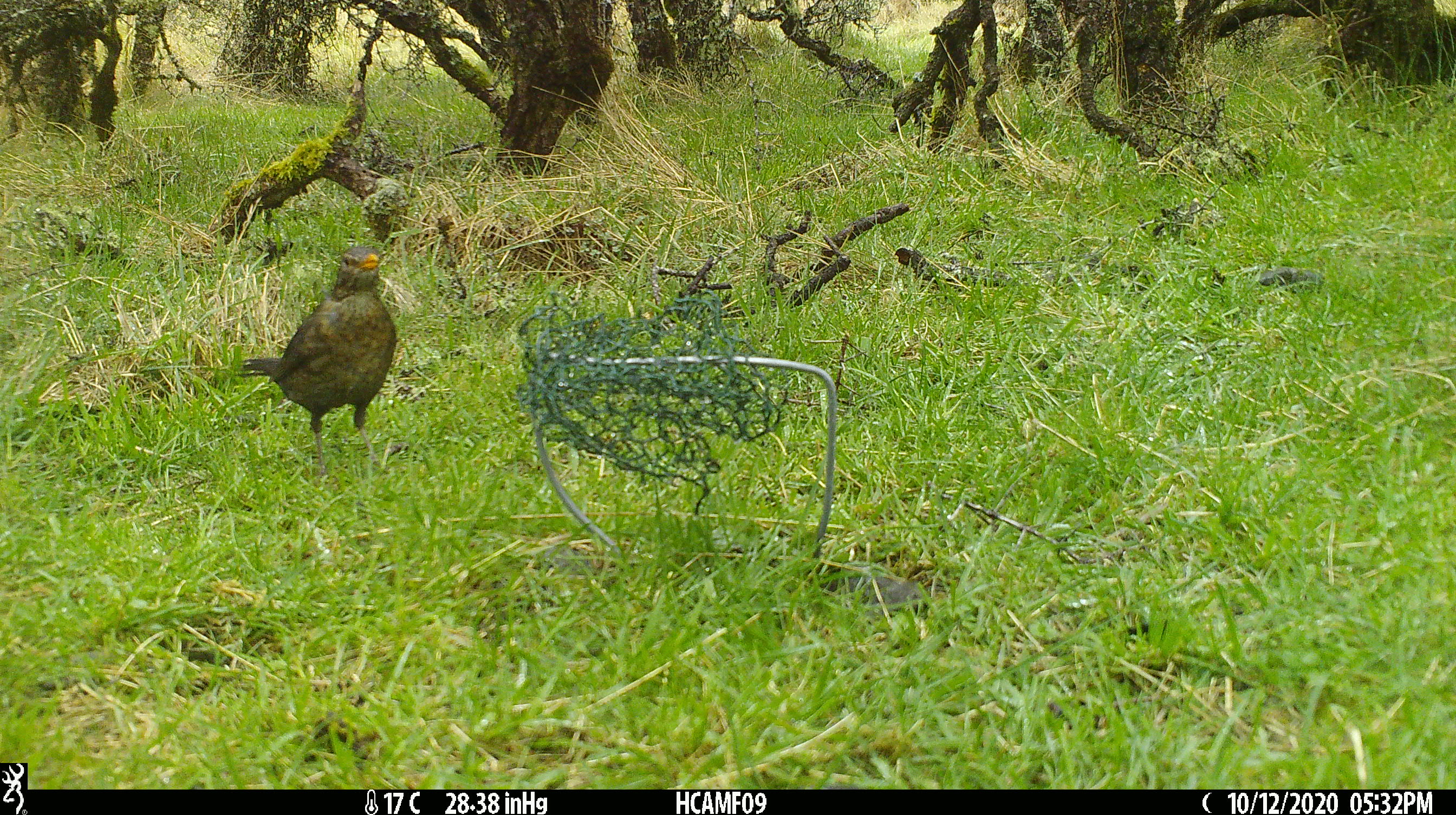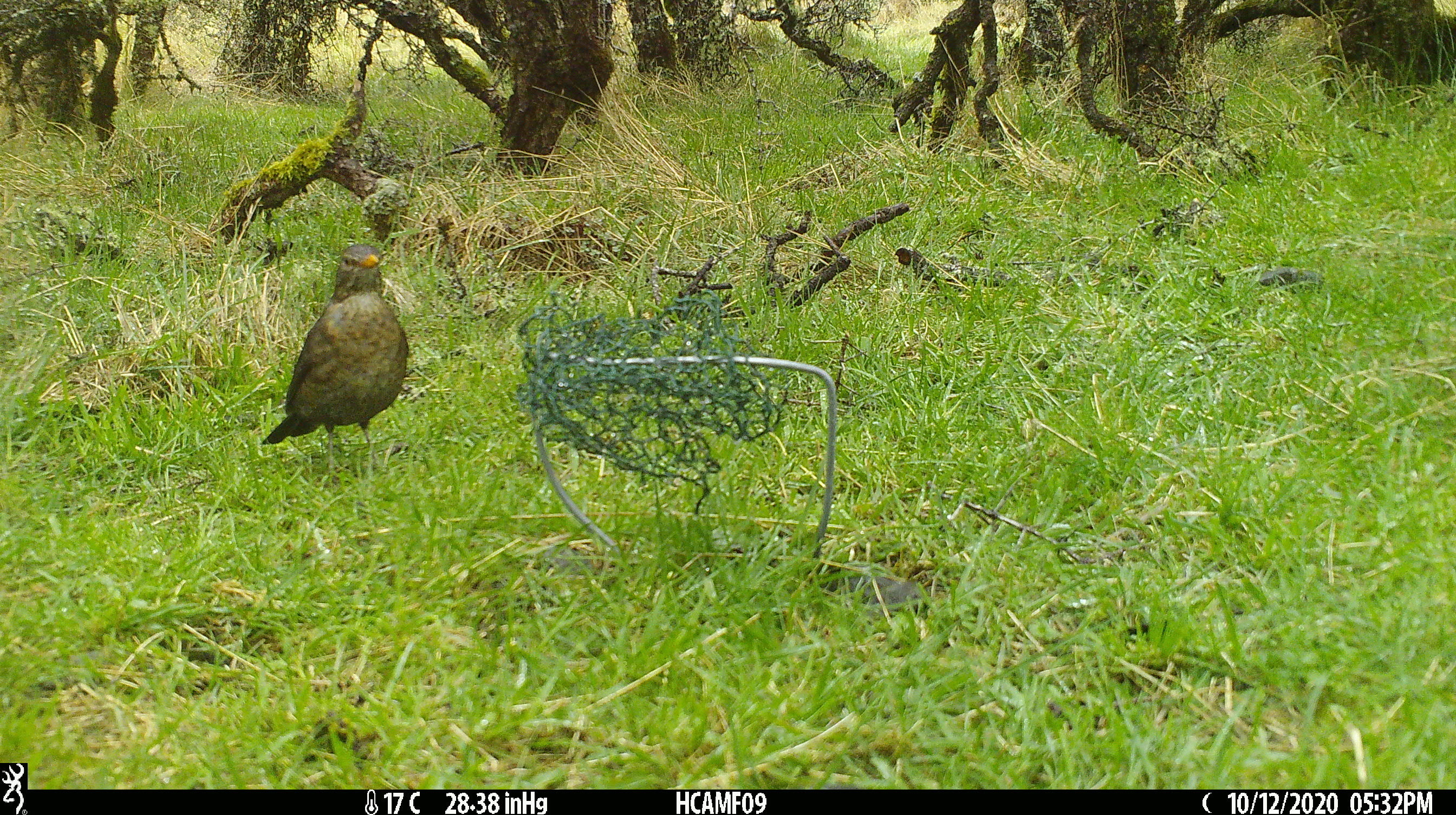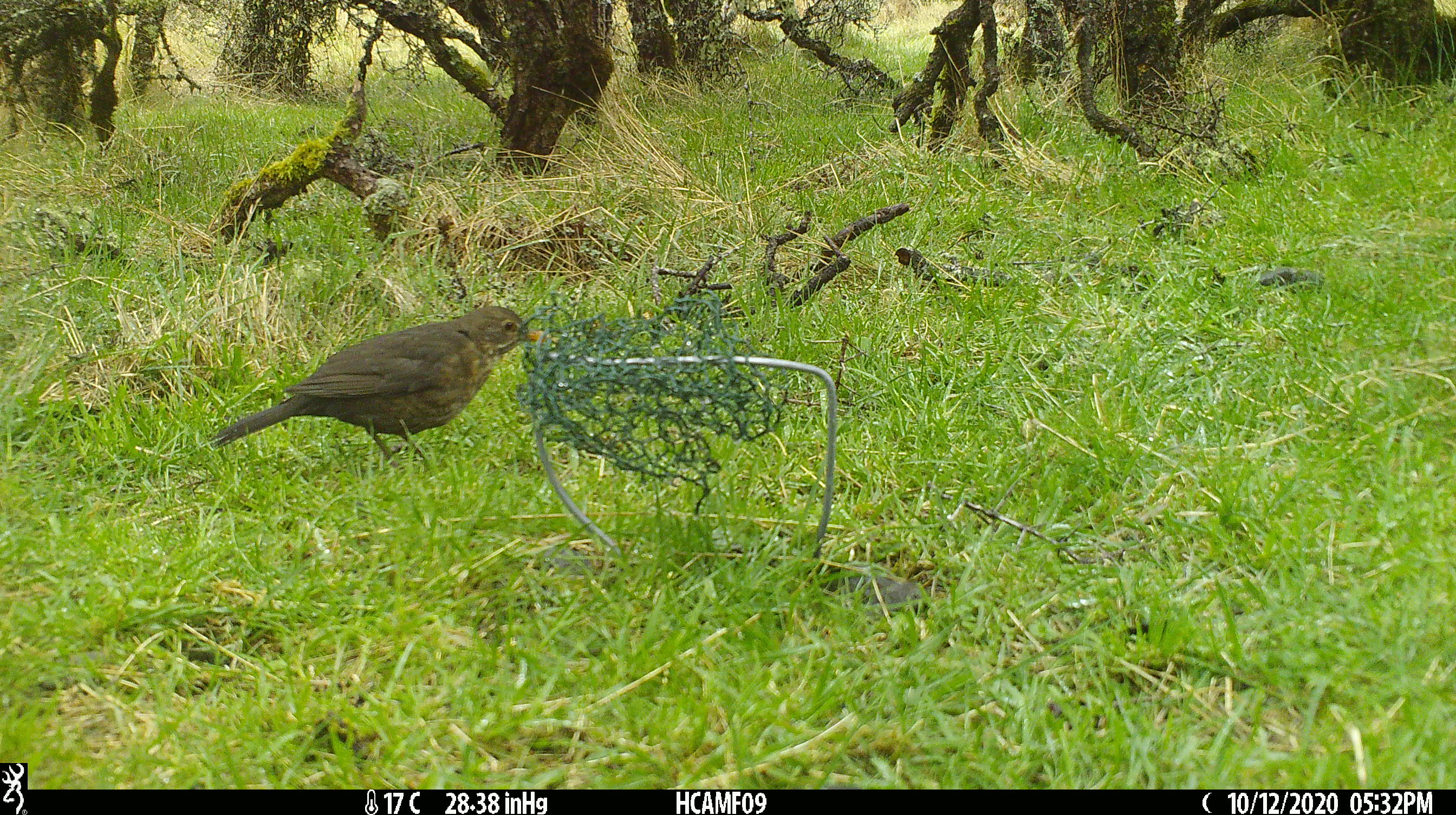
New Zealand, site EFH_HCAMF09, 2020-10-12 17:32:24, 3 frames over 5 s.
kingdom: Animalia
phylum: Chordata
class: Aves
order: Passeriformes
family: Turdidae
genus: Turdus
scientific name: Turdus merula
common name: eurasian blackbird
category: blackbird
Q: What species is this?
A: Blackbird (eurasian blackbird) (Turdus merula).